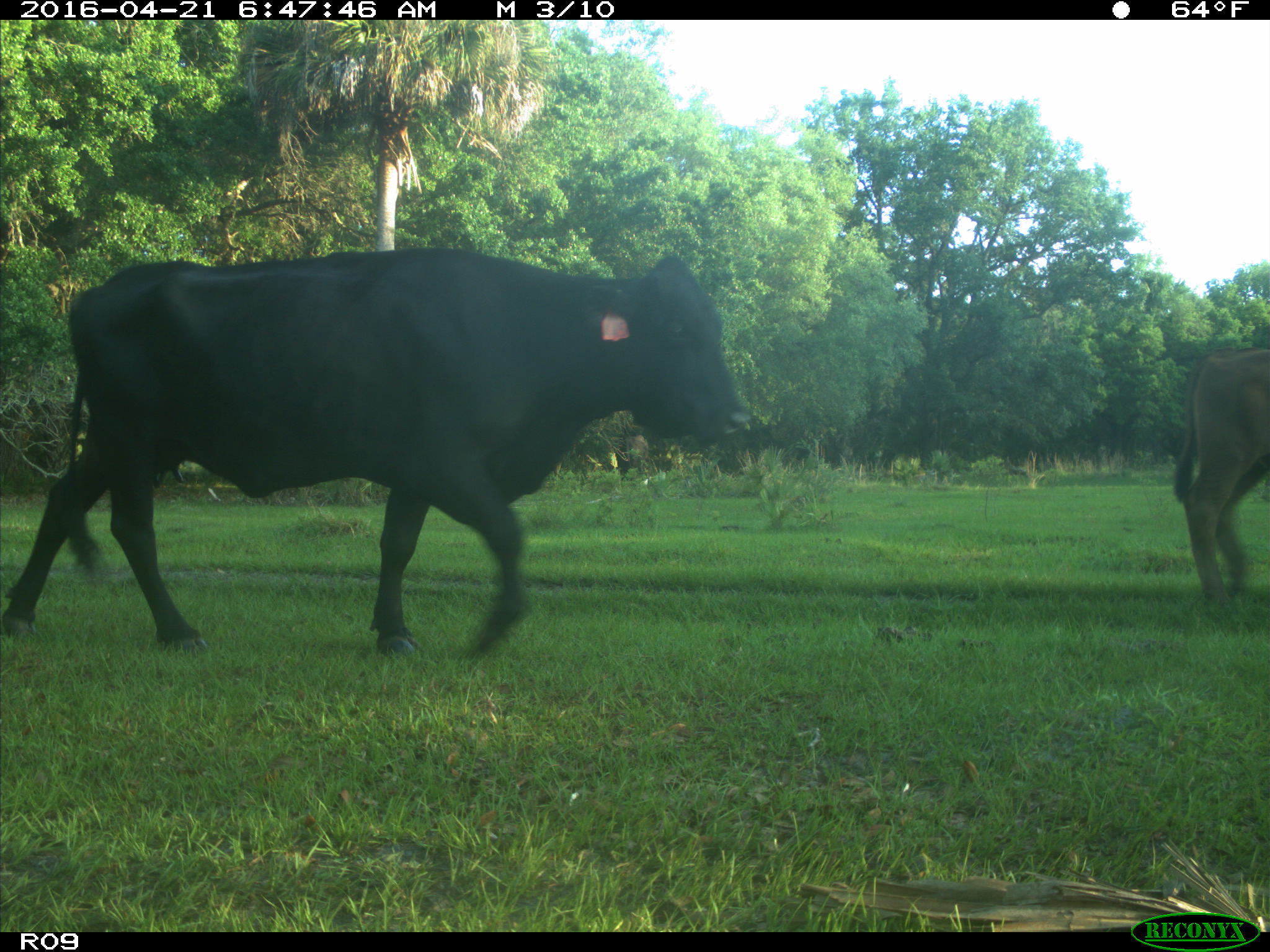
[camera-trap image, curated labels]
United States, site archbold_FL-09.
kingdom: Animalia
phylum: Chordata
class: Mammalia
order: Artiodactyla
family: Bovidae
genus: Bos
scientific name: Bos taurus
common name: domestic cow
Bos taurus (domestic cow).